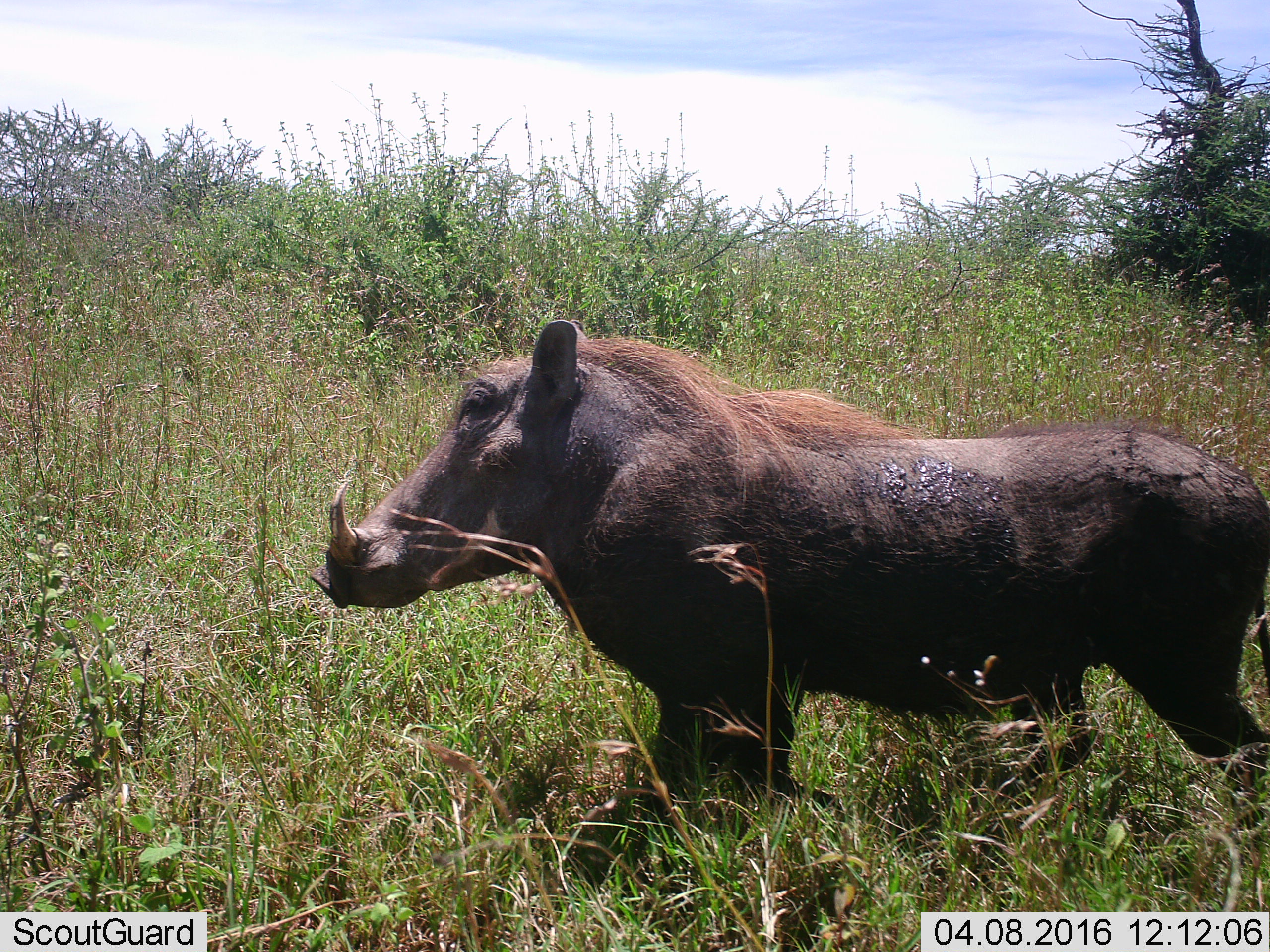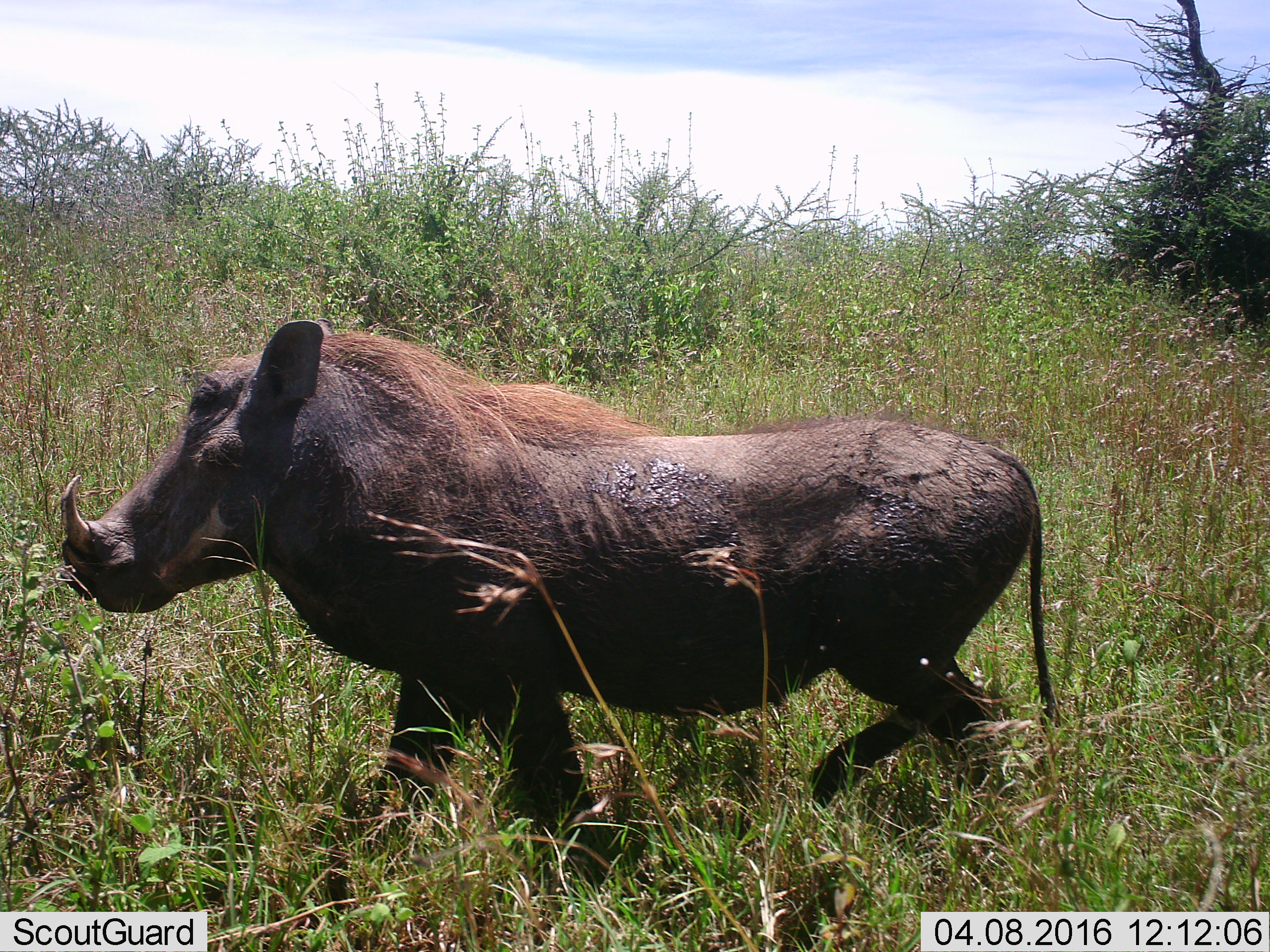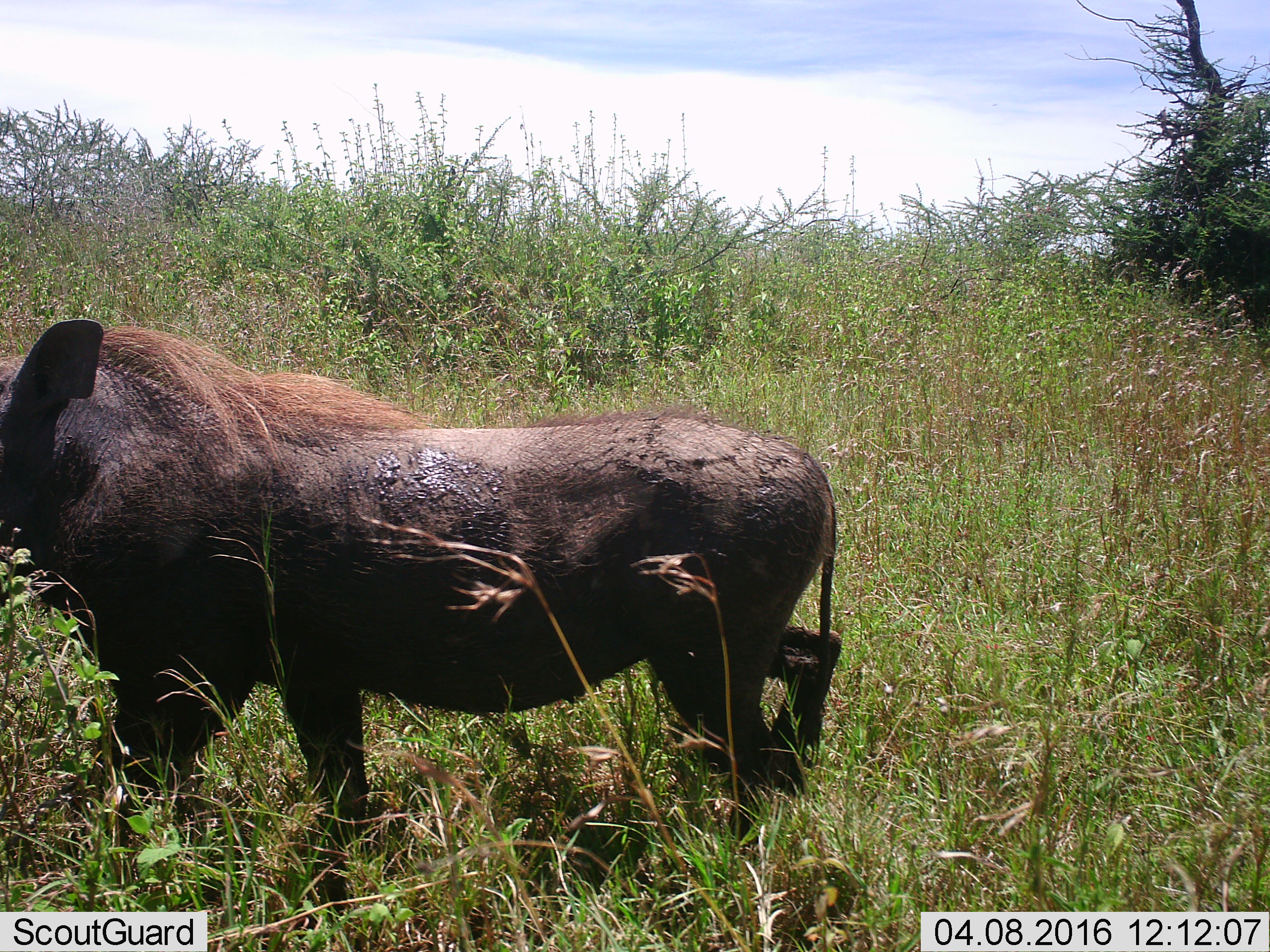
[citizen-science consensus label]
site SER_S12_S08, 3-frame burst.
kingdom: Animalia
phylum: Chordata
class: Mammalia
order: Artiodactyla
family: Suidae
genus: Phacochoerus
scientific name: Phacochoerus africanus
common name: warthog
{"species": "warthog (Phacochoerus africanus)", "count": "1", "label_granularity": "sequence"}